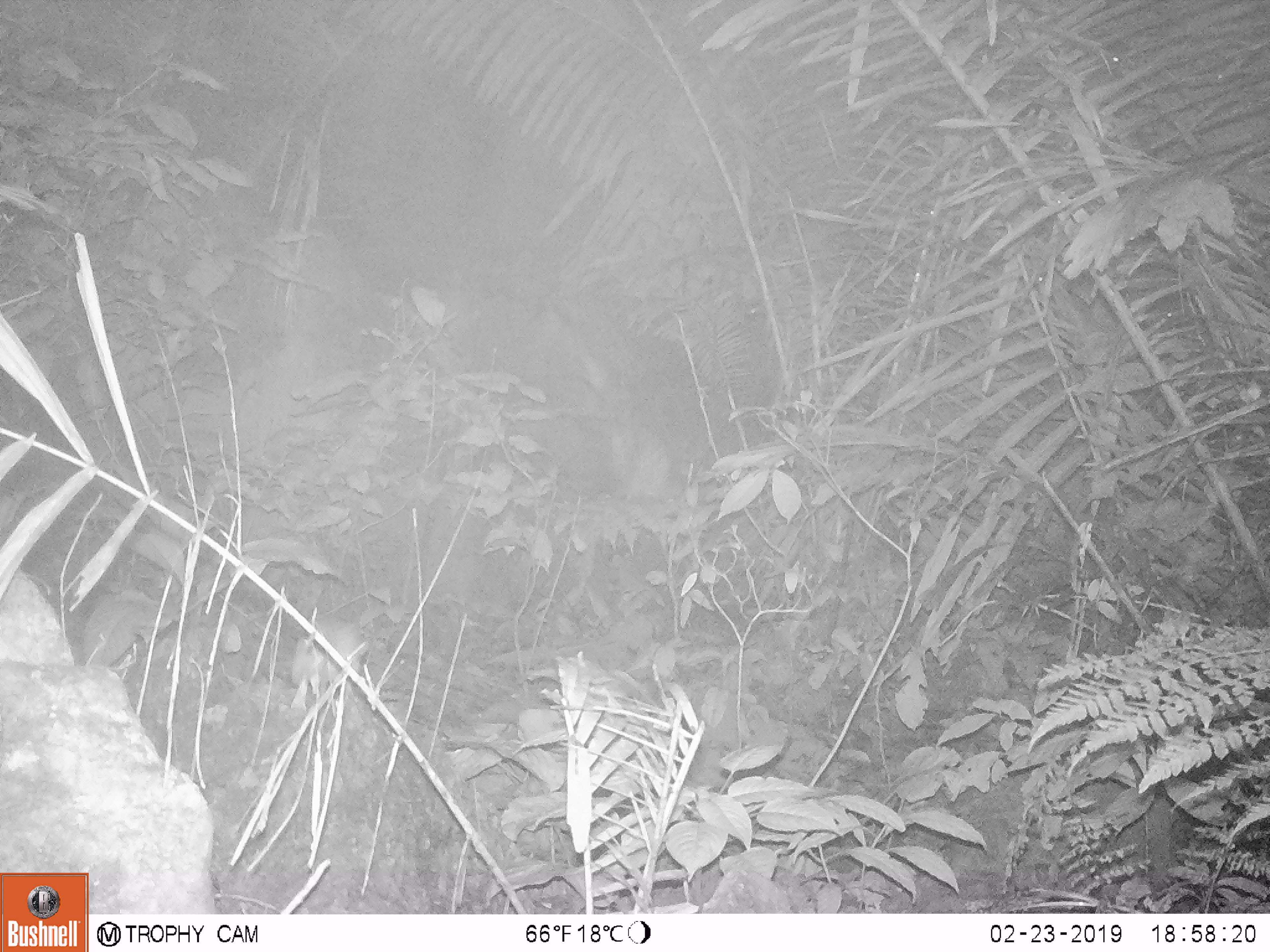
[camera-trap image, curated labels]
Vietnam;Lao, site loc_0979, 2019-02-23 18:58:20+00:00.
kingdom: Animalia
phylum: Chordata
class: Mammalia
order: Rodentia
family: Muridae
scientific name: Muridae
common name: old-world mice and rats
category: unidentified murid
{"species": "unidentified murid (old-world mice and rats) (Muridae)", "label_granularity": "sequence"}